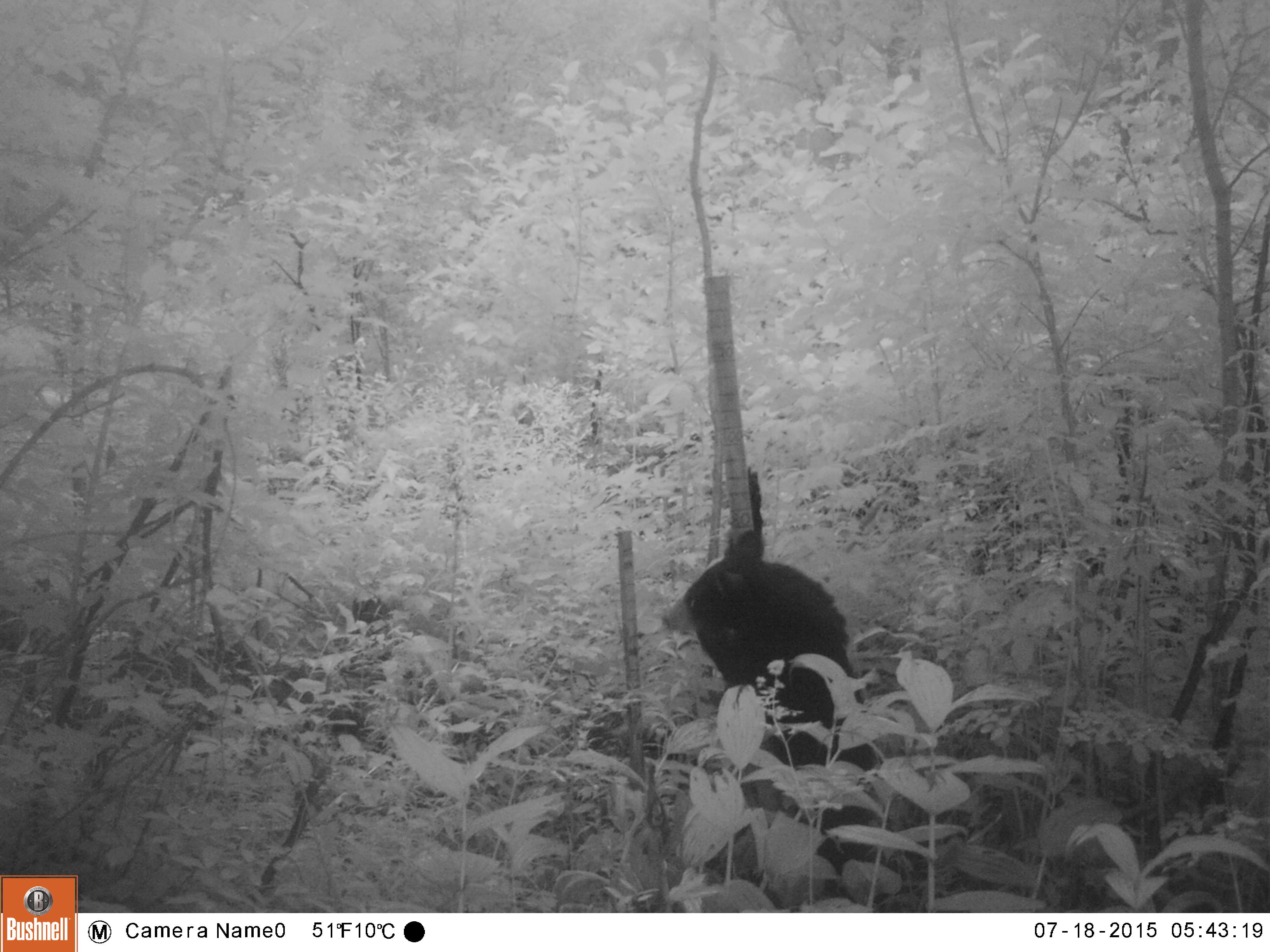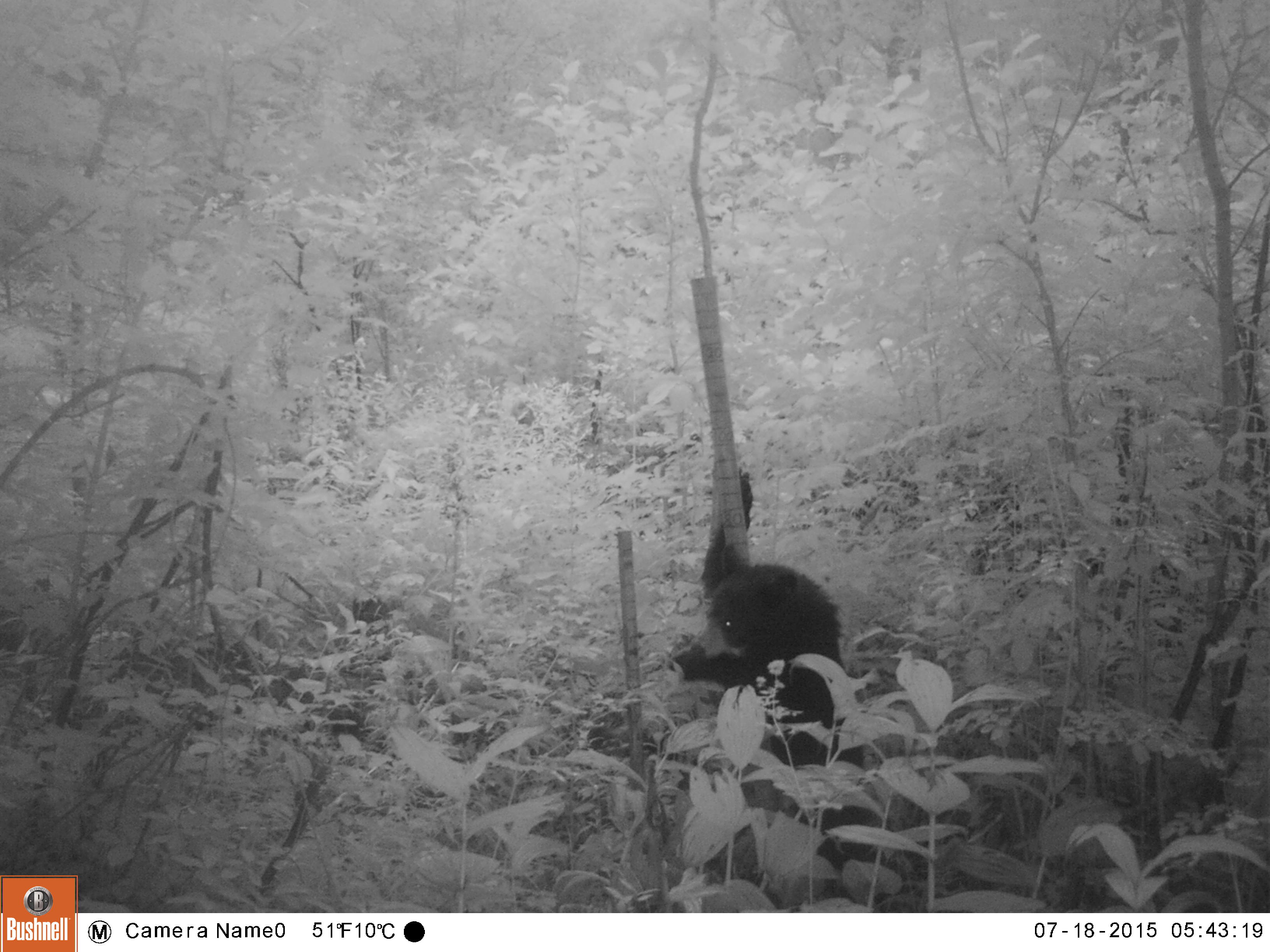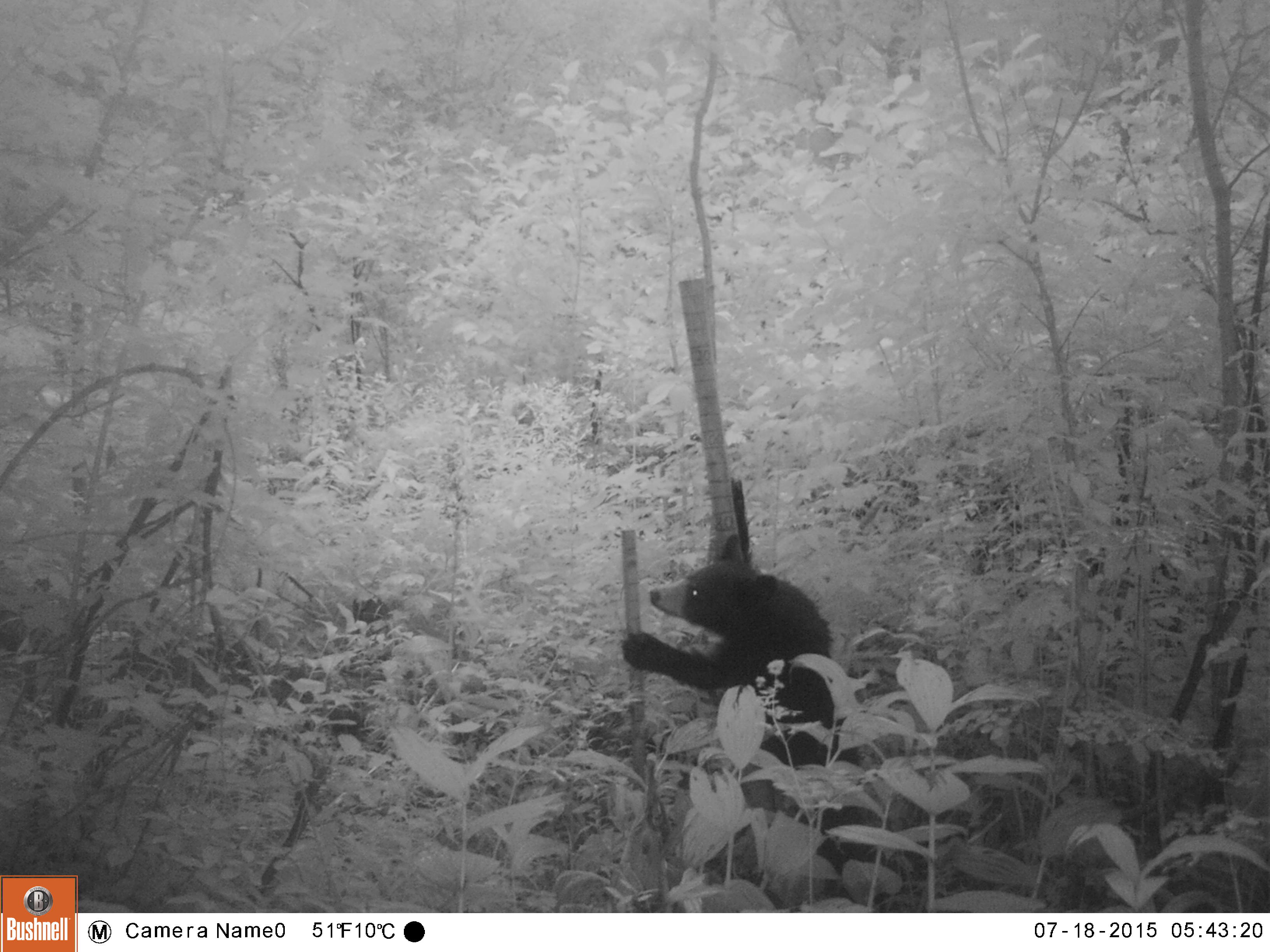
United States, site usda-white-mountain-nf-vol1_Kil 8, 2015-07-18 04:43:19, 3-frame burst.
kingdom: Animalia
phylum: Chordata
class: Mammalia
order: Carnivora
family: Ursidae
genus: Ursus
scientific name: Ursus americanus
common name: black bear